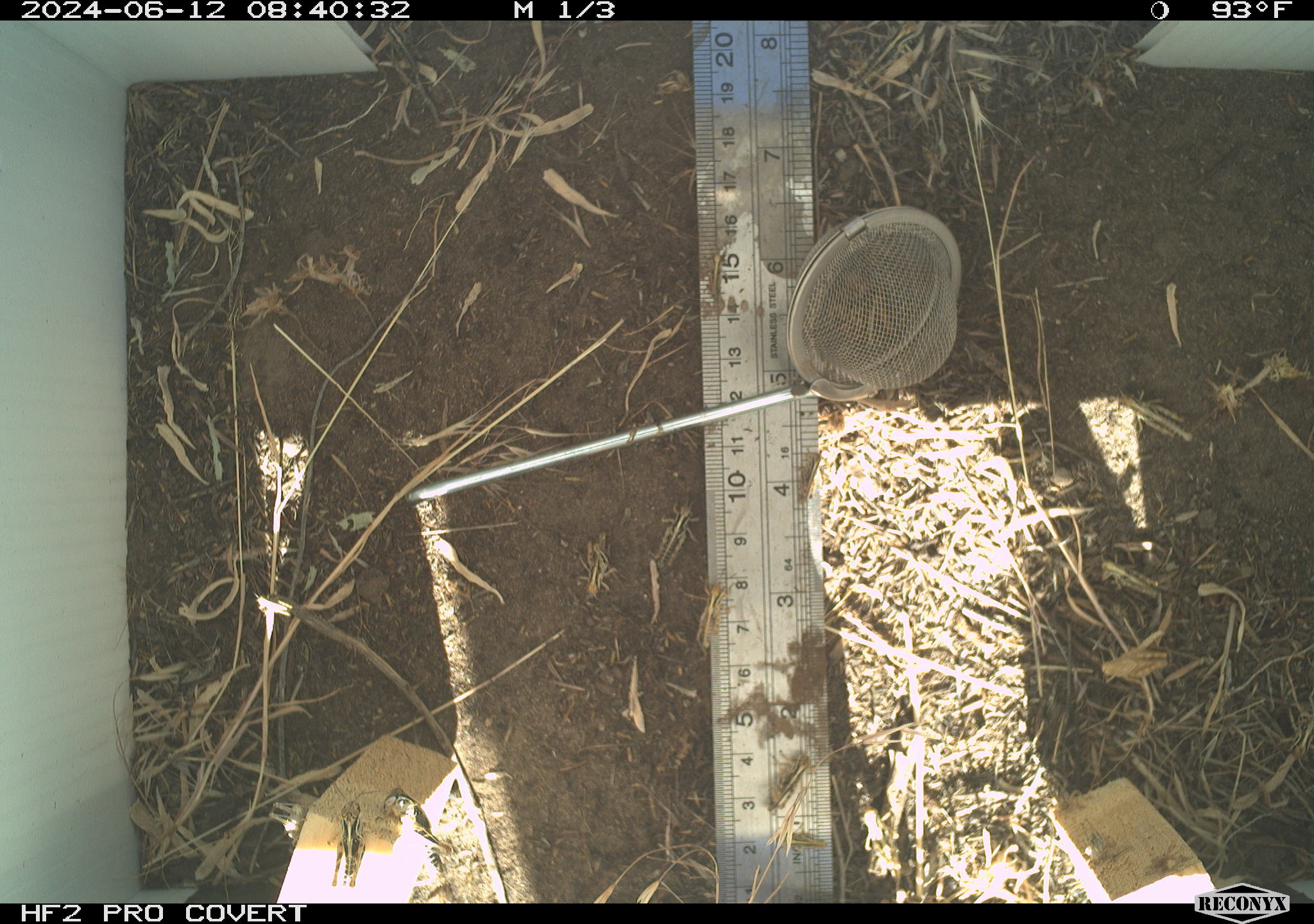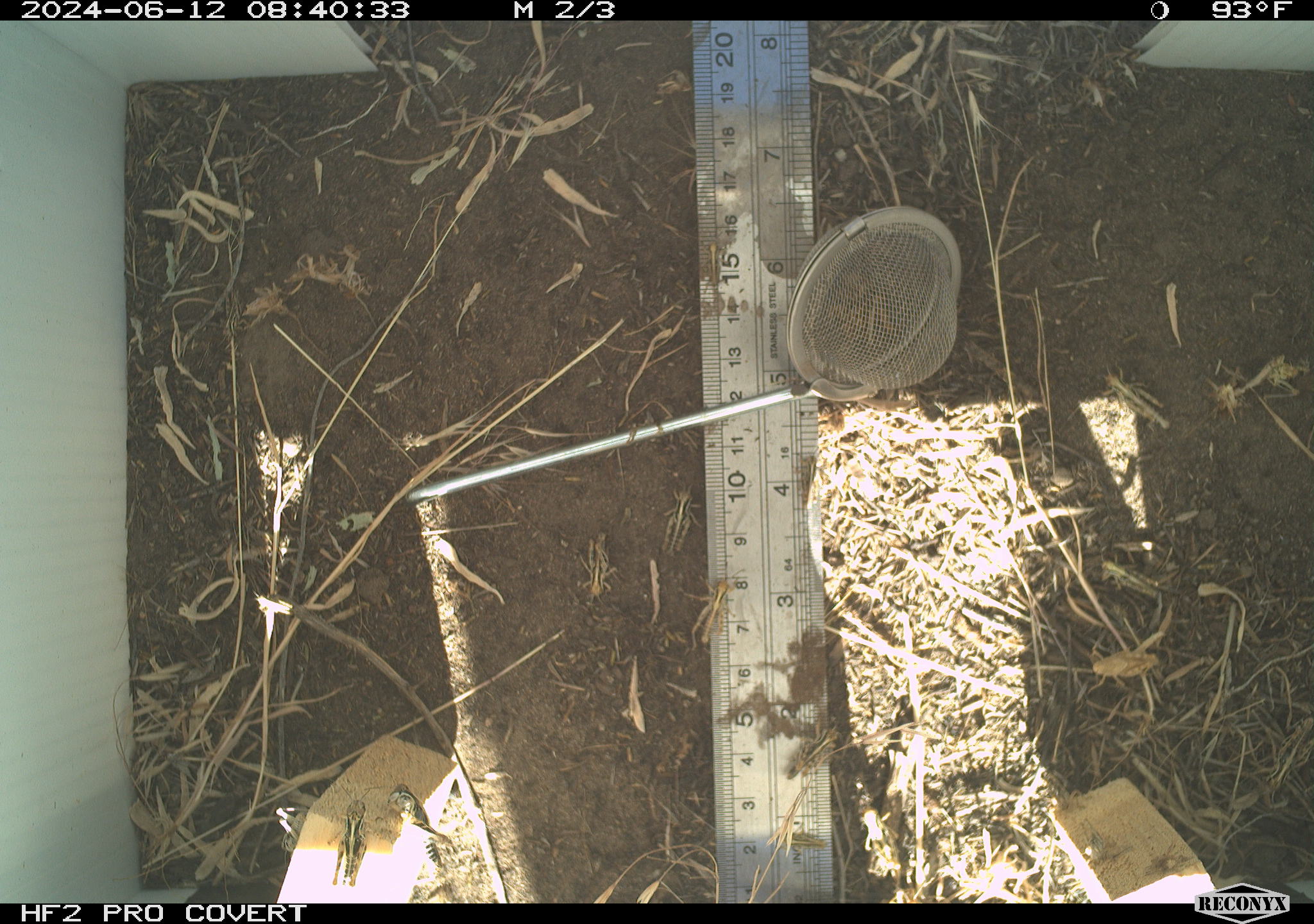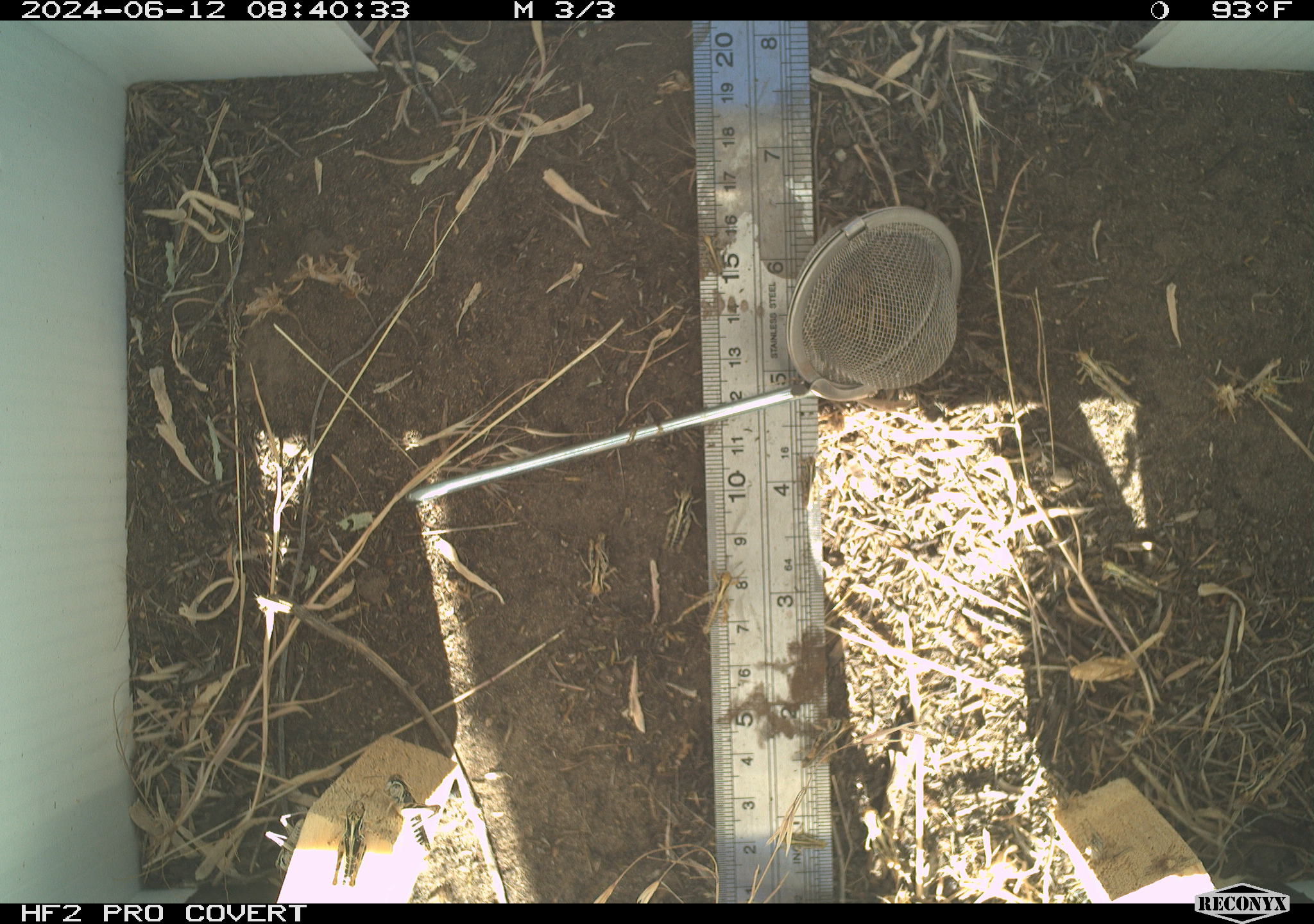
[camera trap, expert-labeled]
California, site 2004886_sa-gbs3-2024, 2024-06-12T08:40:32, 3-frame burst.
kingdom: Animalia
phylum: Arthropoda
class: Insecta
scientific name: Insecta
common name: insect